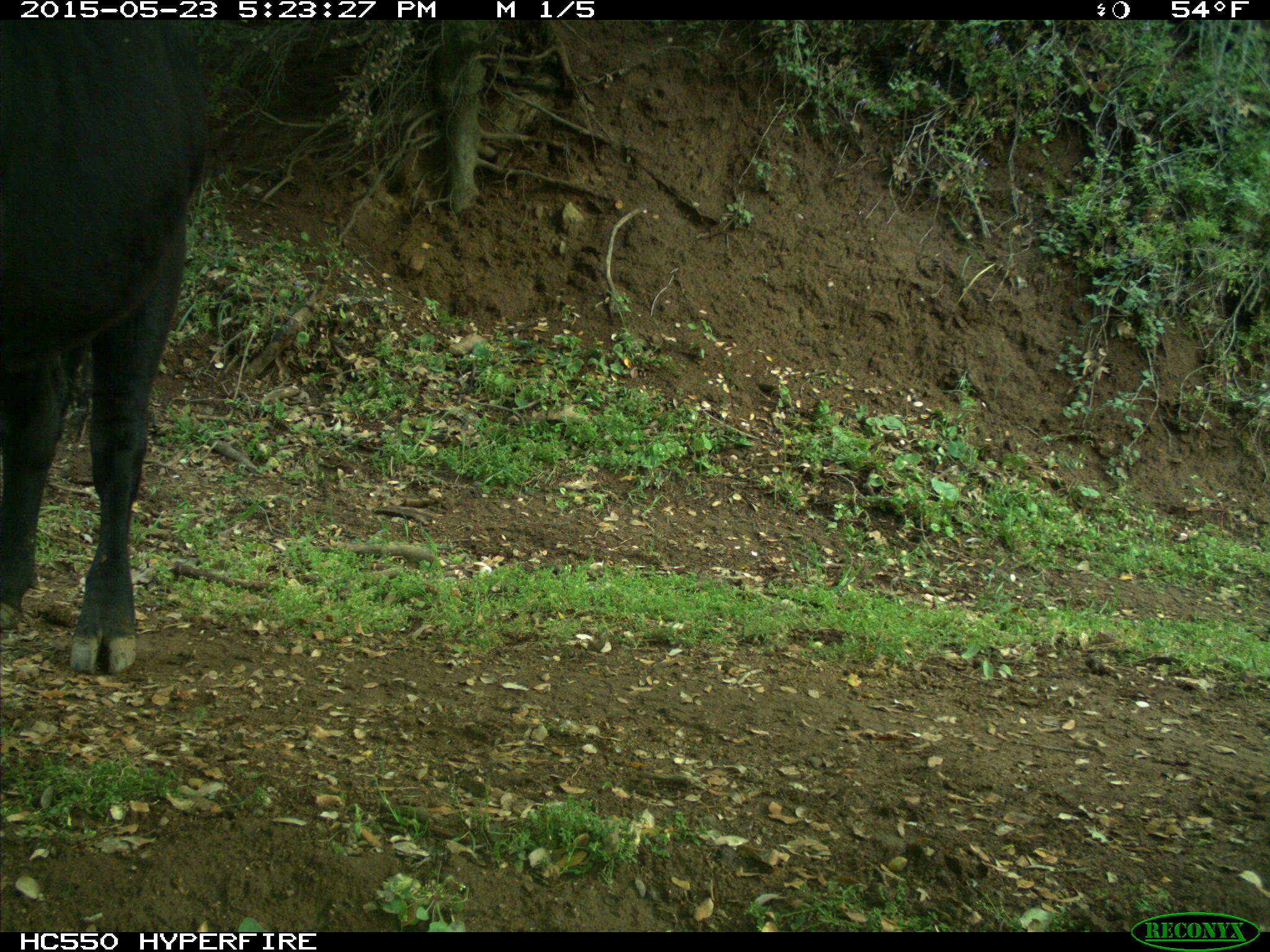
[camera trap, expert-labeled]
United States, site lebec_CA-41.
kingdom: Animalia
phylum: Chordata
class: Mammalia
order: Artiodactyla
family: Bovidae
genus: Bos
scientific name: Bos taurus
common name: domestic cow